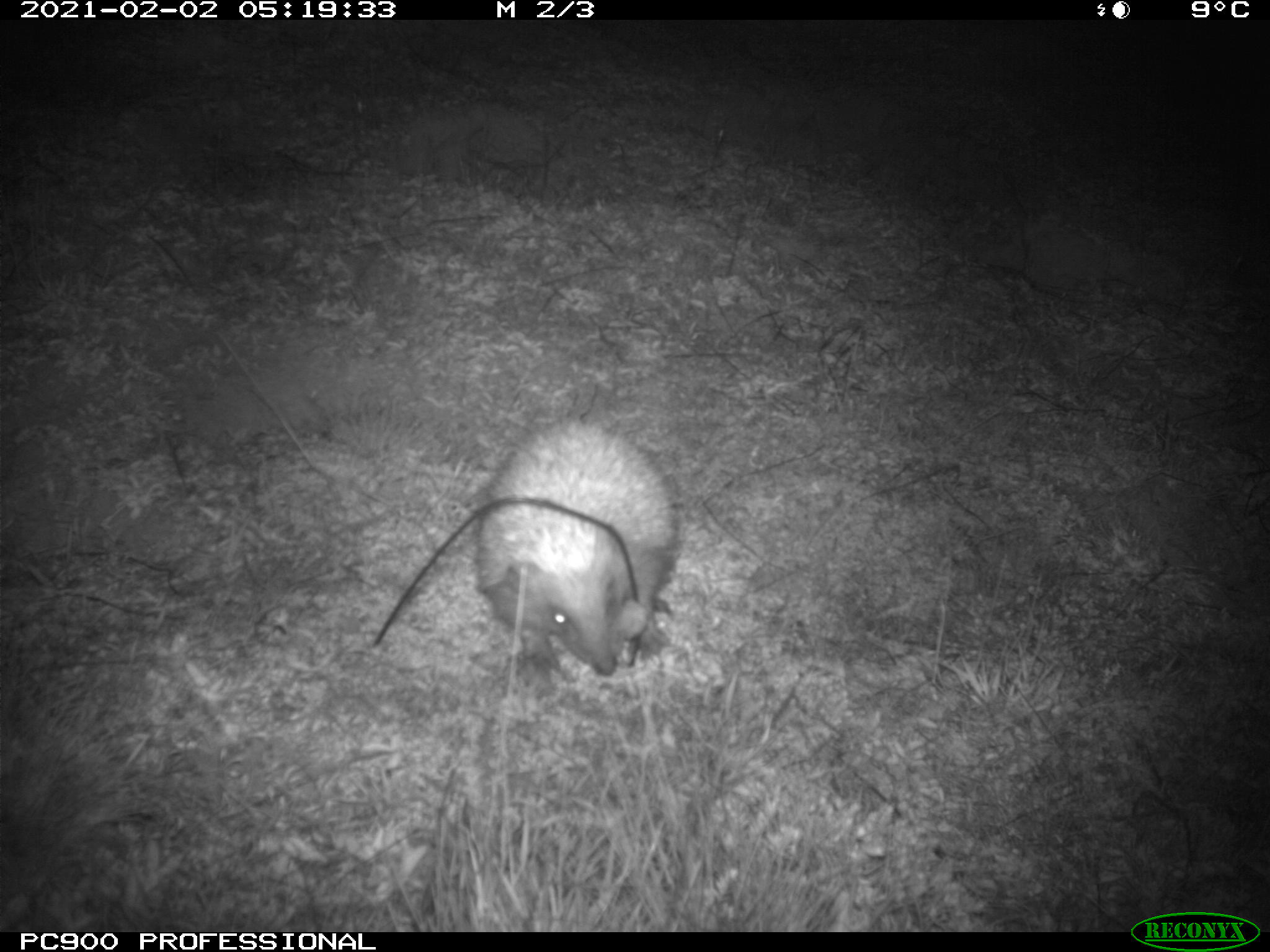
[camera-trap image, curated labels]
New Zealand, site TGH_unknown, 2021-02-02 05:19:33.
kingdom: Animalia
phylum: Chordata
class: Mammalia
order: Eulipotyphla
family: Erinaceidae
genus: Erinaceus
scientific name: Erinaceus europaeus europaeus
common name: european hedgehog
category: hedgehog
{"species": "hedgehog (european hedgehog) (Erinaceus europaeus europaeus)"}